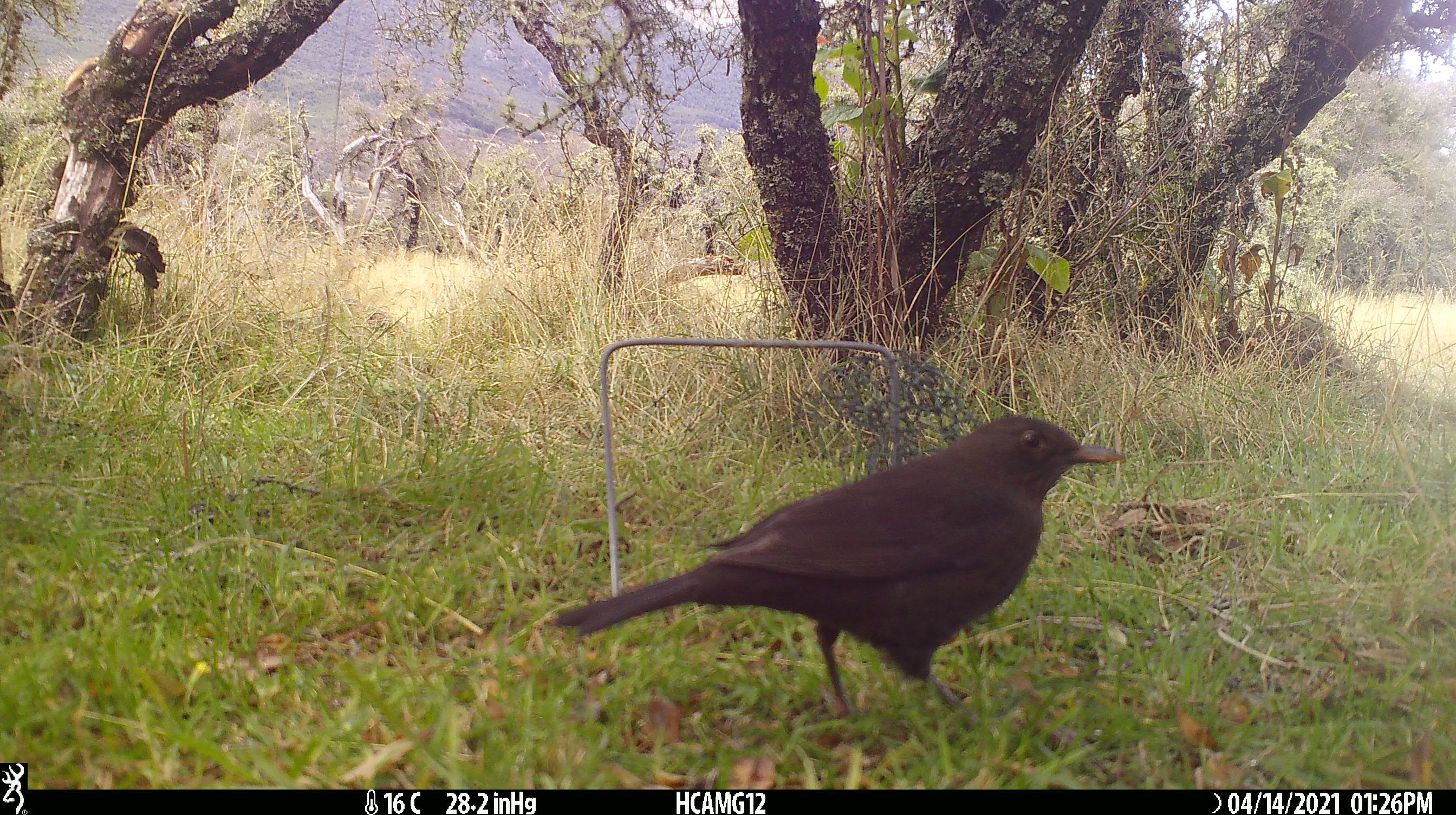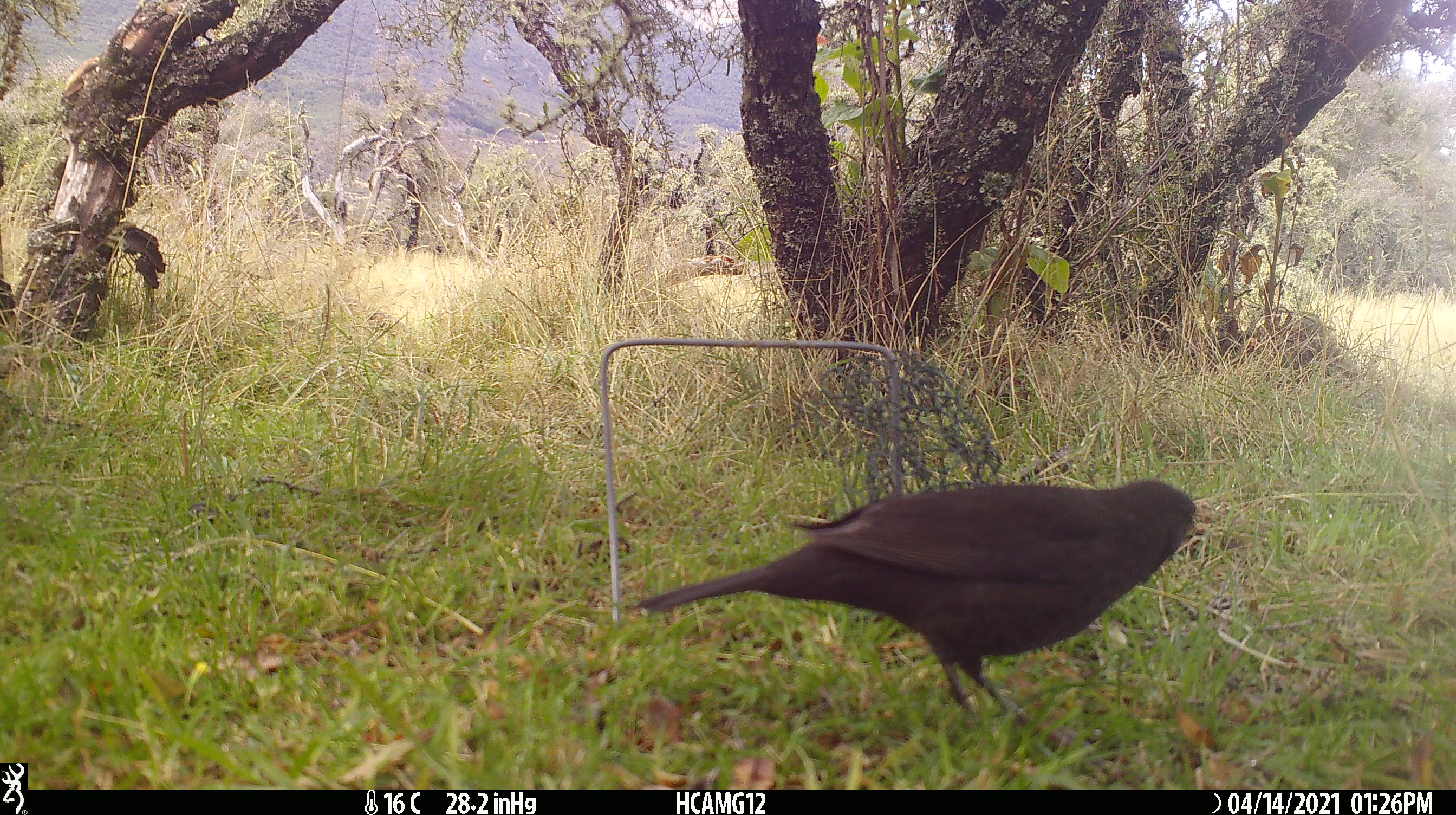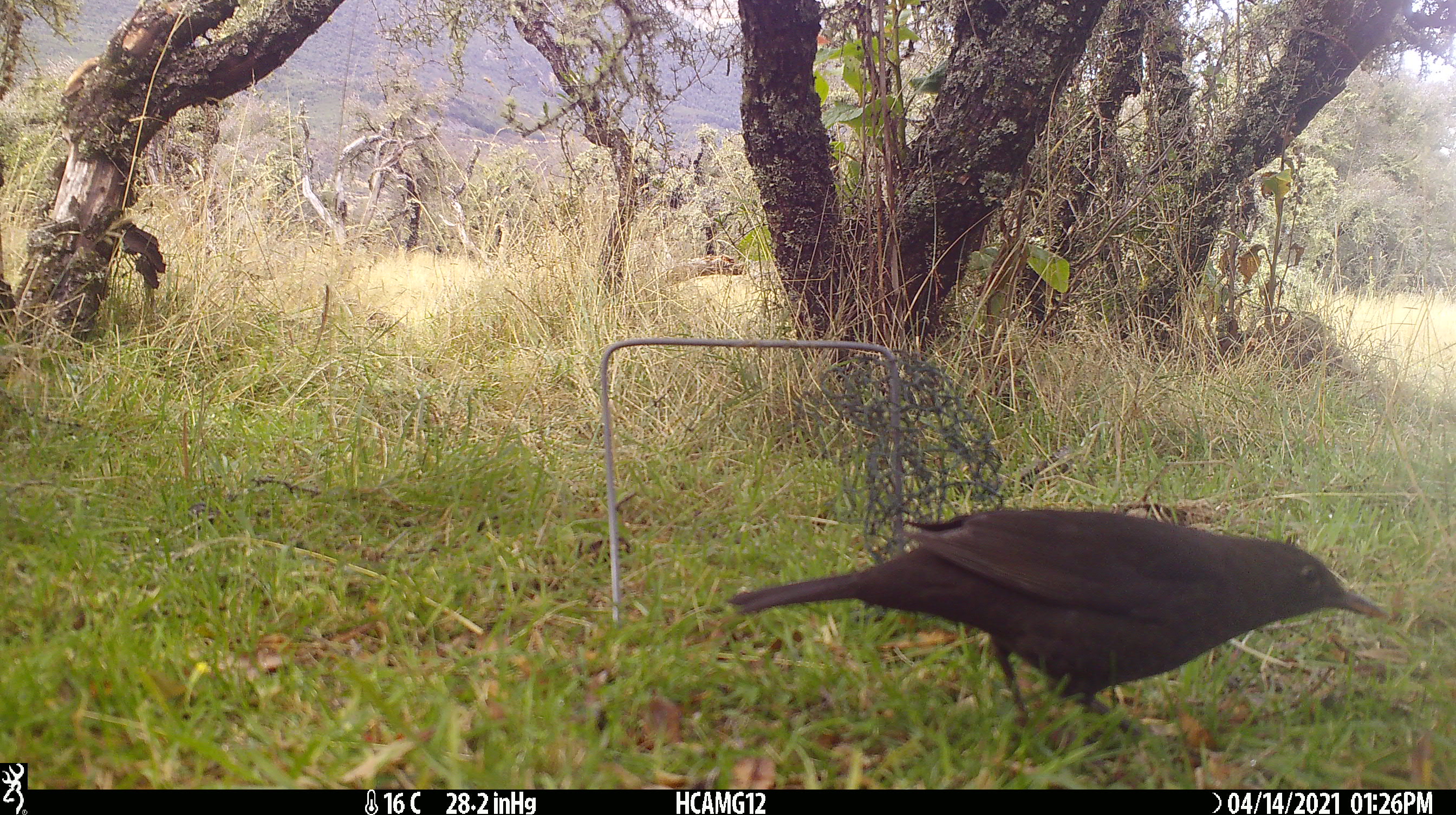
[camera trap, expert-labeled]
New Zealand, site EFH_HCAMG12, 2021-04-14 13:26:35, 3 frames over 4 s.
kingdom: Animalia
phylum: Chordata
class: Aves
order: Passeriformes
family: Turdidae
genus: Turdus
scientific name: Turdus merula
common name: eurasian blackbird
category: blackbird